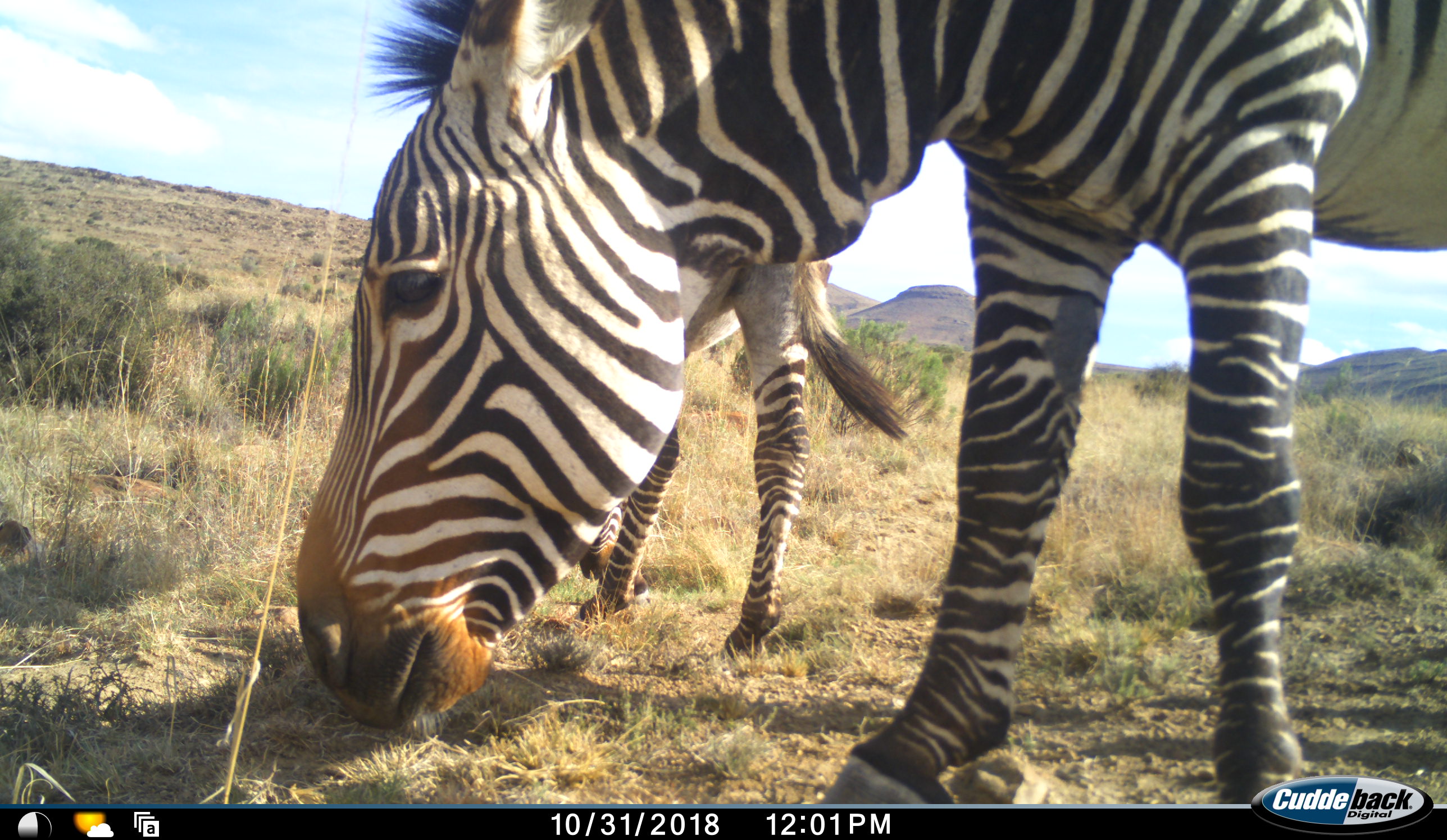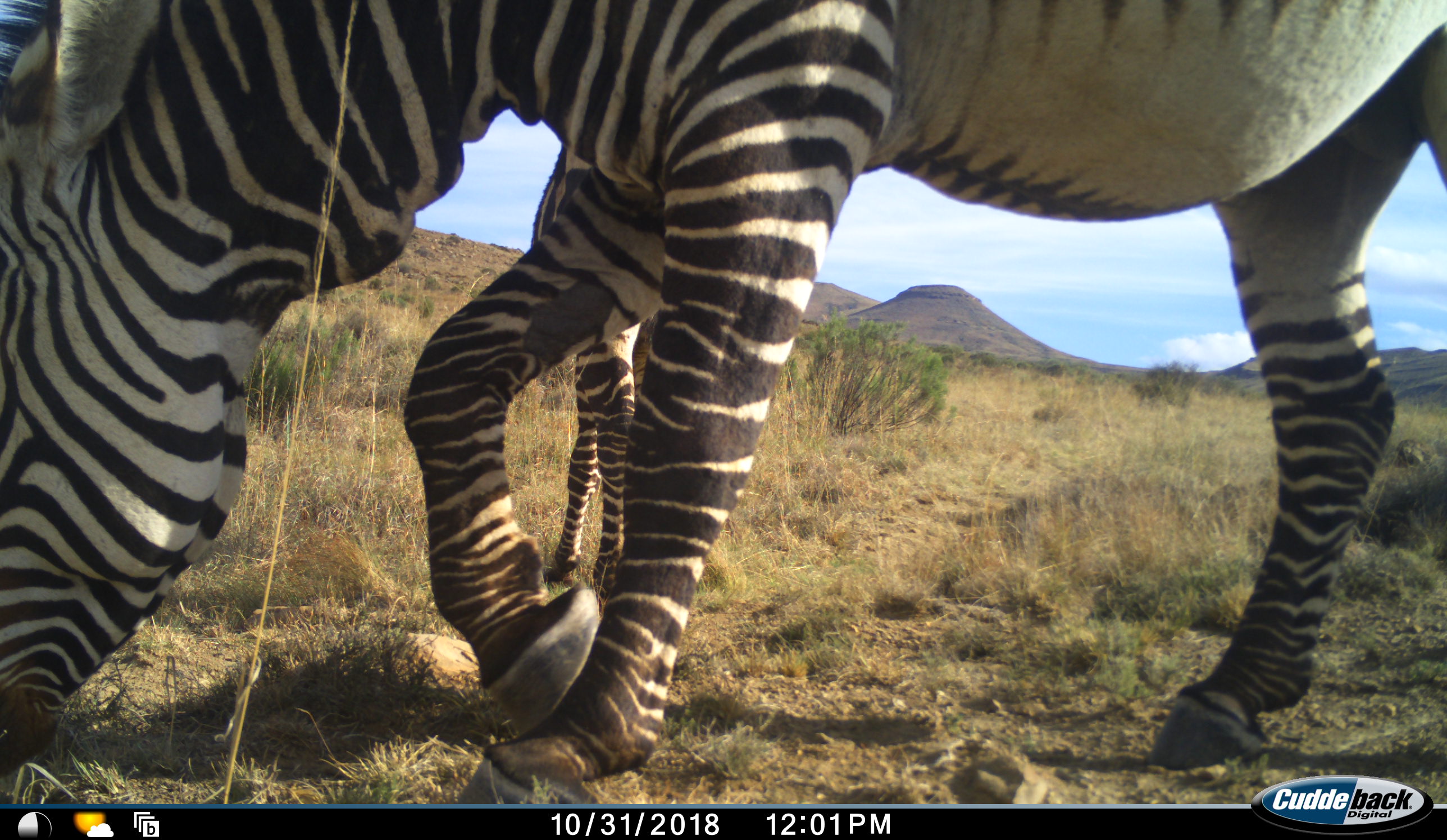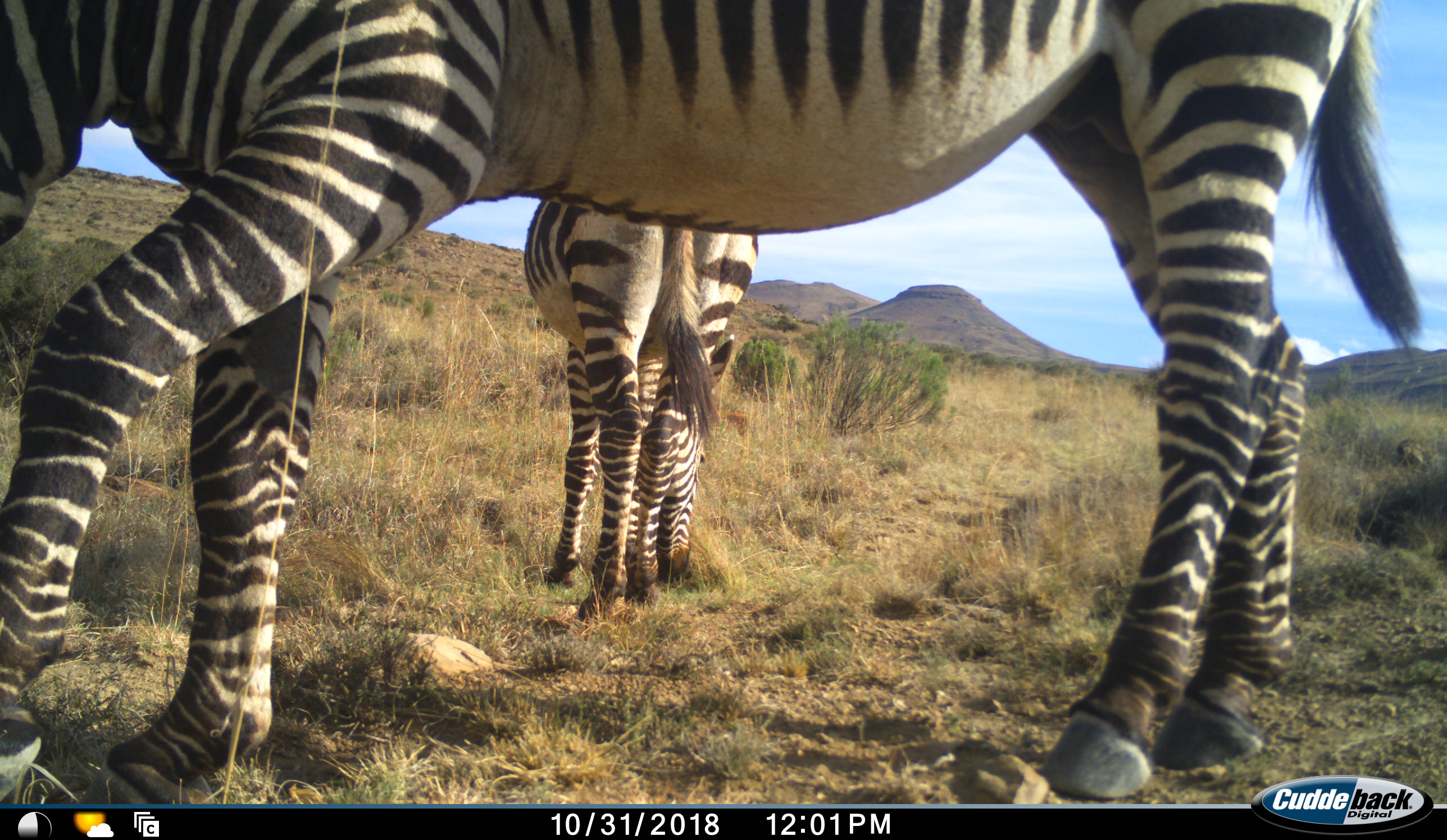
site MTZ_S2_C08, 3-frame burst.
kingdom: Animalia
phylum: Chordata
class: Mammalia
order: Perissodactyla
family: Equidae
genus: Equus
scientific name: Equus zebra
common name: mountain zebra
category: zebramountain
Zebramountain (mountain zebra) (Equus zebra), count 2. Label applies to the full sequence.